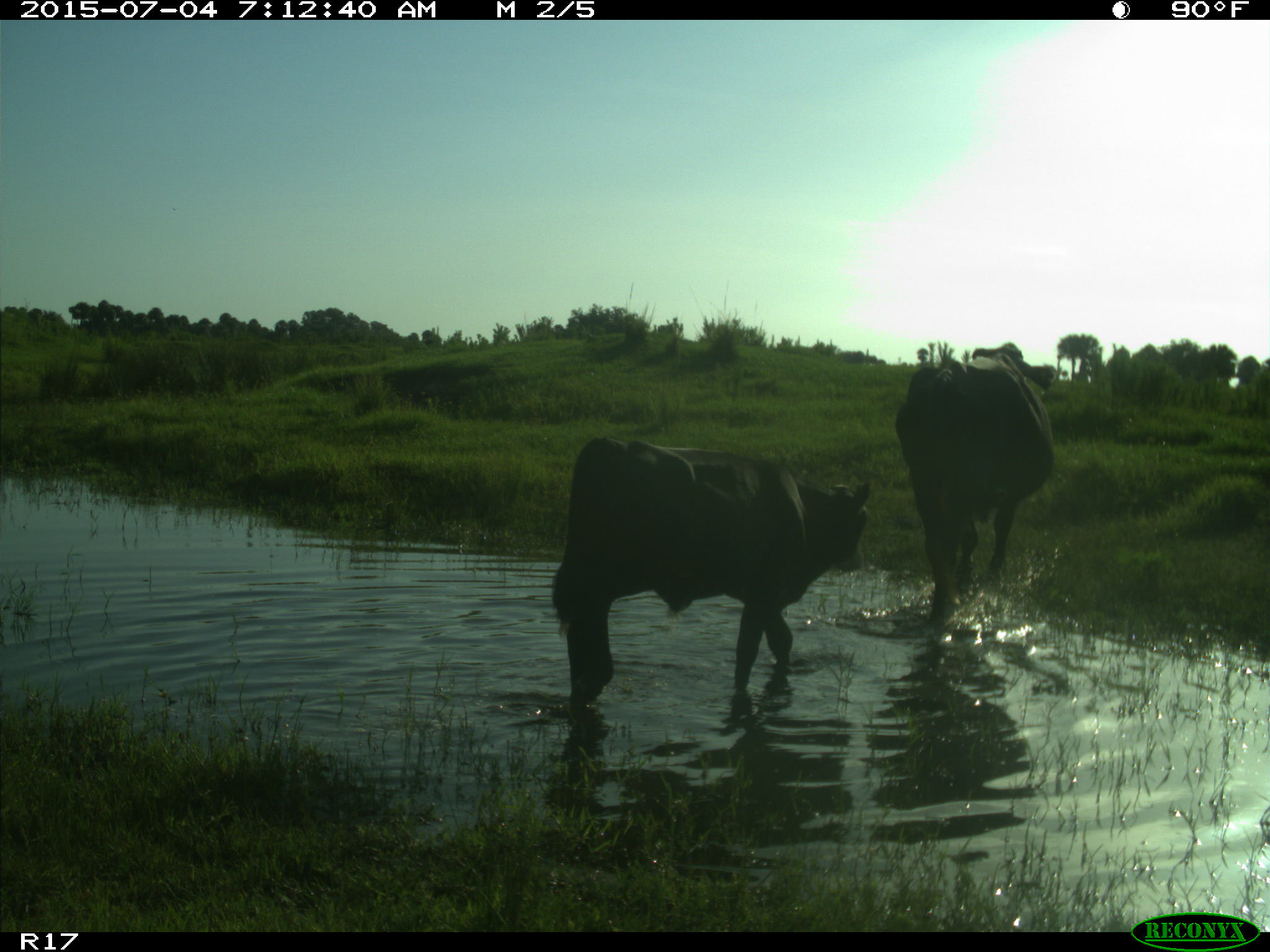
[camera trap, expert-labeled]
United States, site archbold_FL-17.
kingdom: Animalia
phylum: Chordata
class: Mammalia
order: Artiodactyla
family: Bovidae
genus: Bos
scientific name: Bos taurus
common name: domestic cow